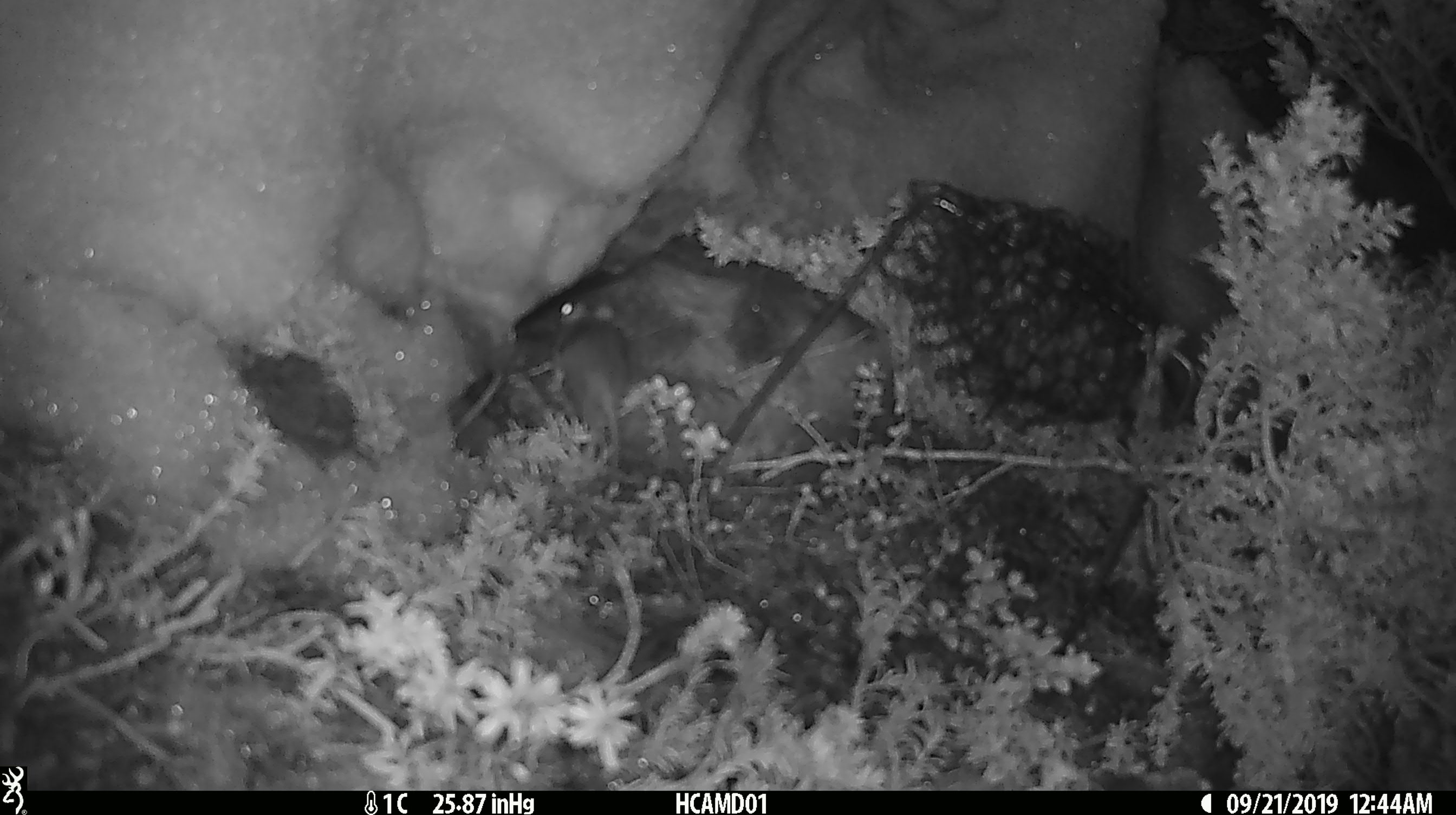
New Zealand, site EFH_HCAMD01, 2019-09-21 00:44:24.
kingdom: Animalia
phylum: Chordata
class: Mammalia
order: Rodentia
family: Muridae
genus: Mus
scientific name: Mus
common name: mouse